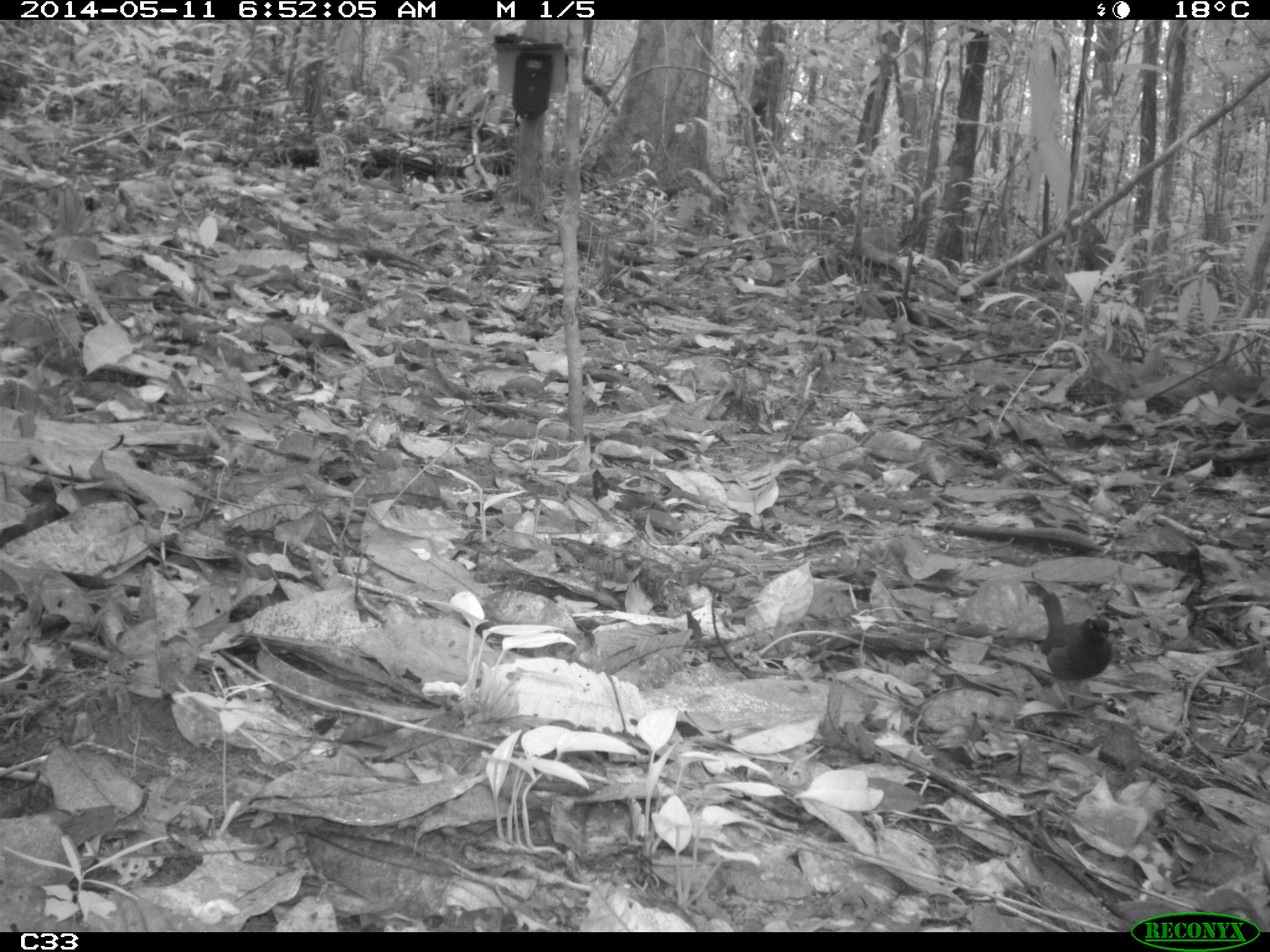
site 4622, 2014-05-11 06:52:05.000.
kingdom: Animalia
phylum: Chordata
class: Aves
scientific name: Aves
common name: bird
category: unknown bird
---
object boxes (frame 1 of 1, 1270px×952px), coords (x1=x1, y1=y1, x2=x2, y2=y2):
unknown bird: (x1=1040, y1=593, x2=1112, y2=709)